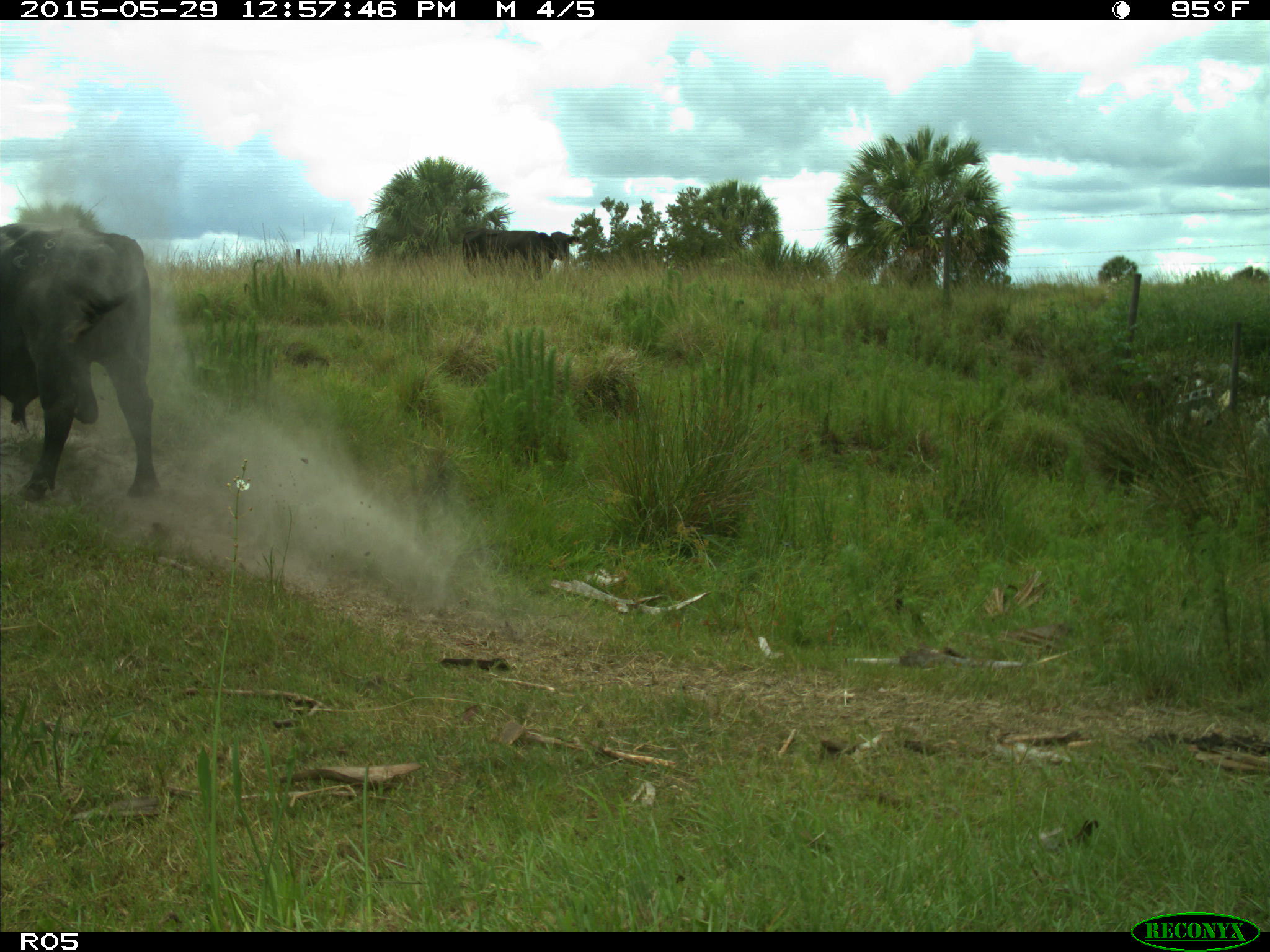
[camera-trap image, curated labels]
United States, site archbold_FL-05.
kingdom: Animalia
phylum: Chordata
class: Mammalia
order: Artiodactyla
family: Bovidae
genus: Bos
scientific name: Bos taurus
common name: domestic cow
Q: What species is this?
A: Bos taurus (domestic cow).